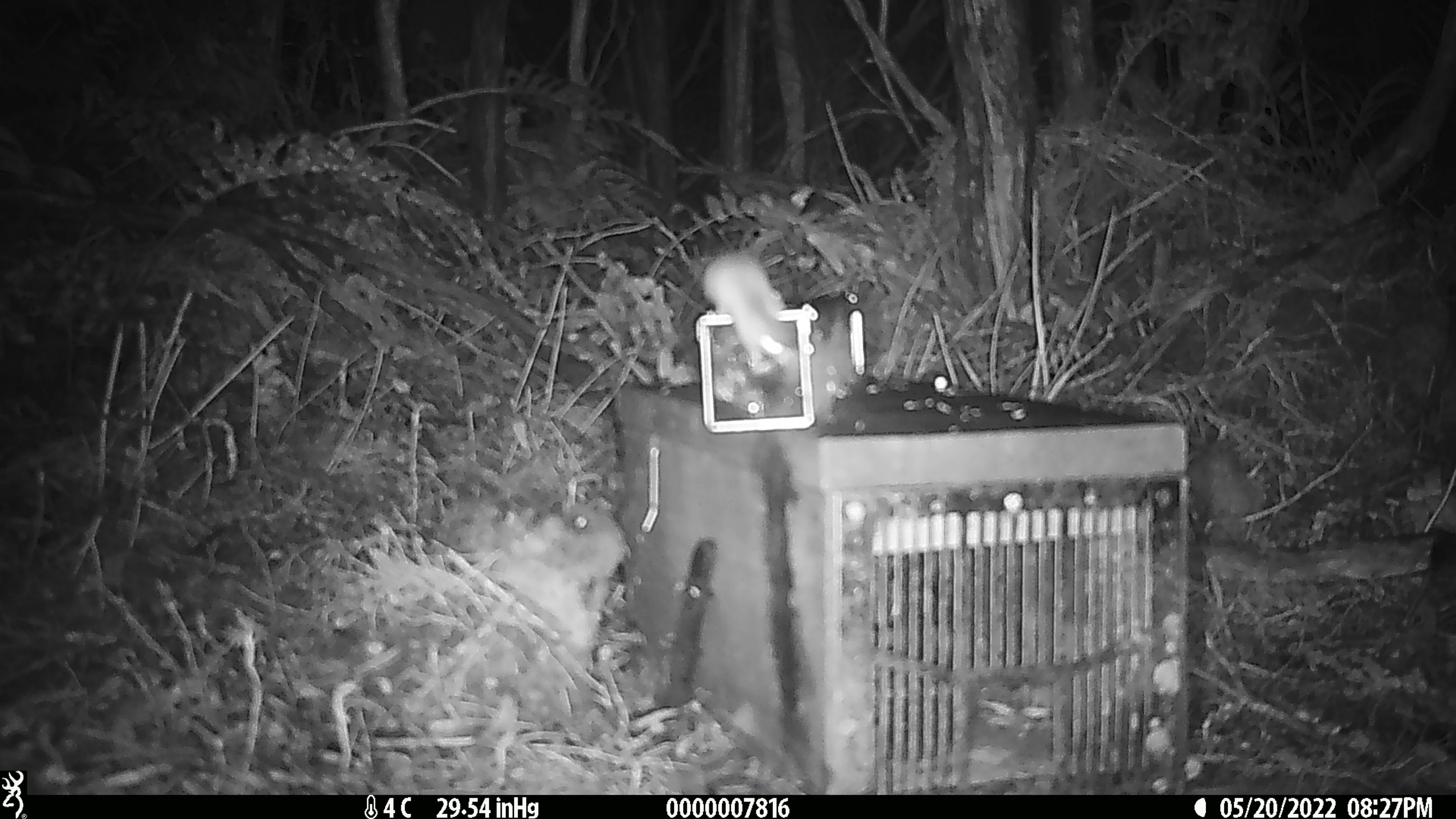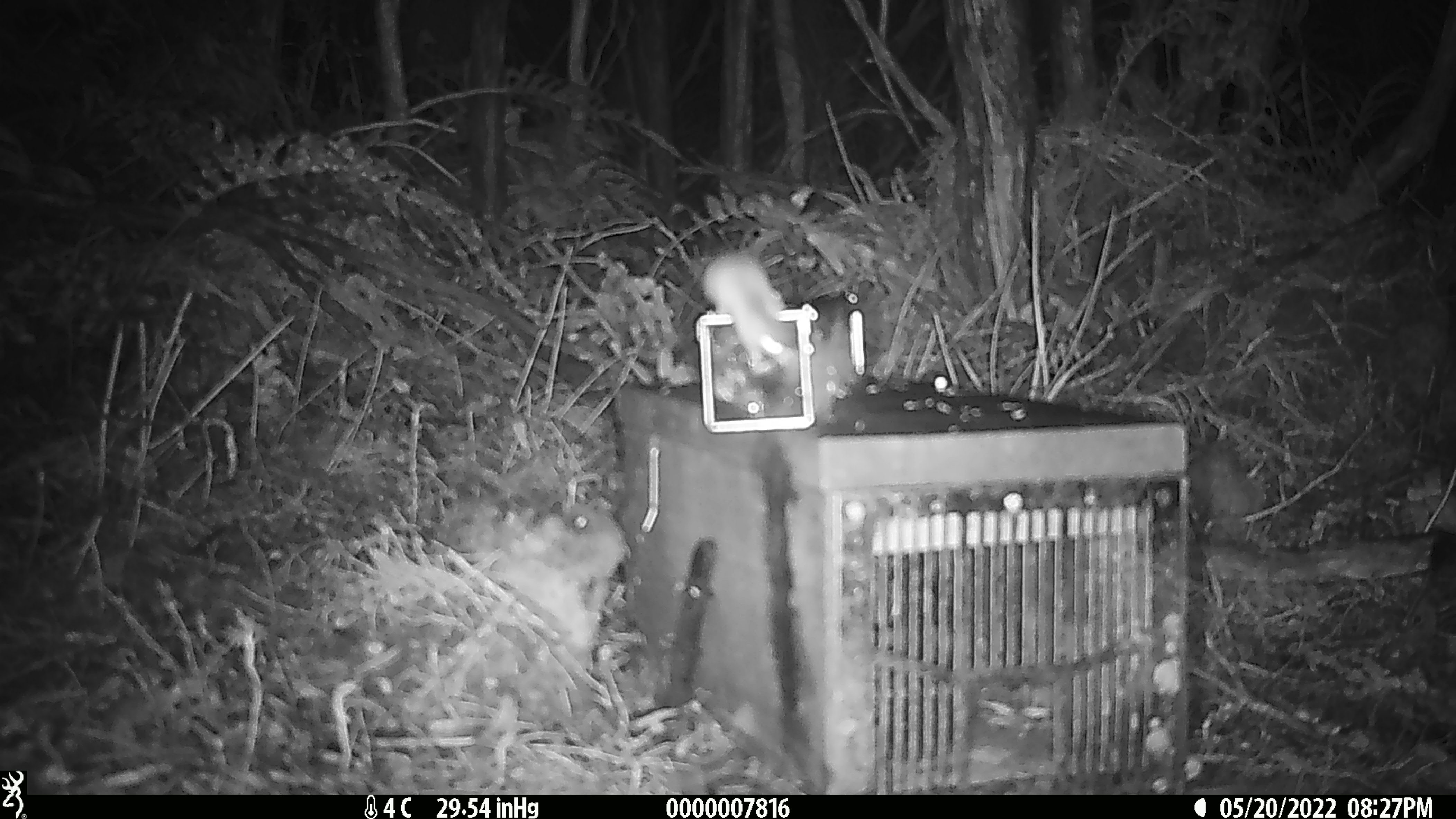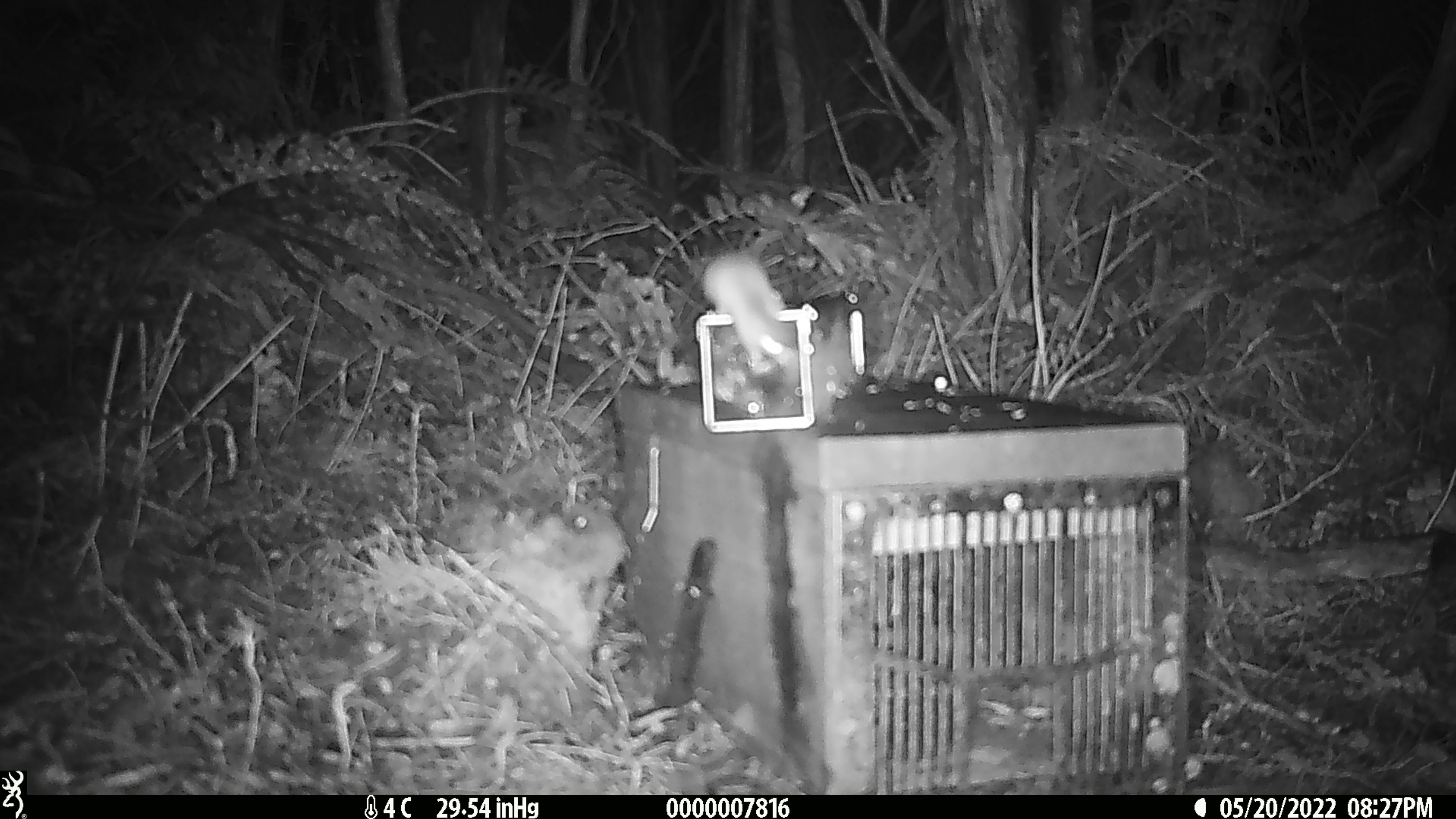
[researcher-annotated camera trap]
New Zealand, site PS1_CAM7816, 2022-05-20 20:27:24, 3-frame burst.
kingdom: Animalia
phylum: Chordata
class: Mammalia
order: Rodentia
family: Muridae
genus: Mus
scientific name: Mus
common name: mouse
Mouse (Mus).